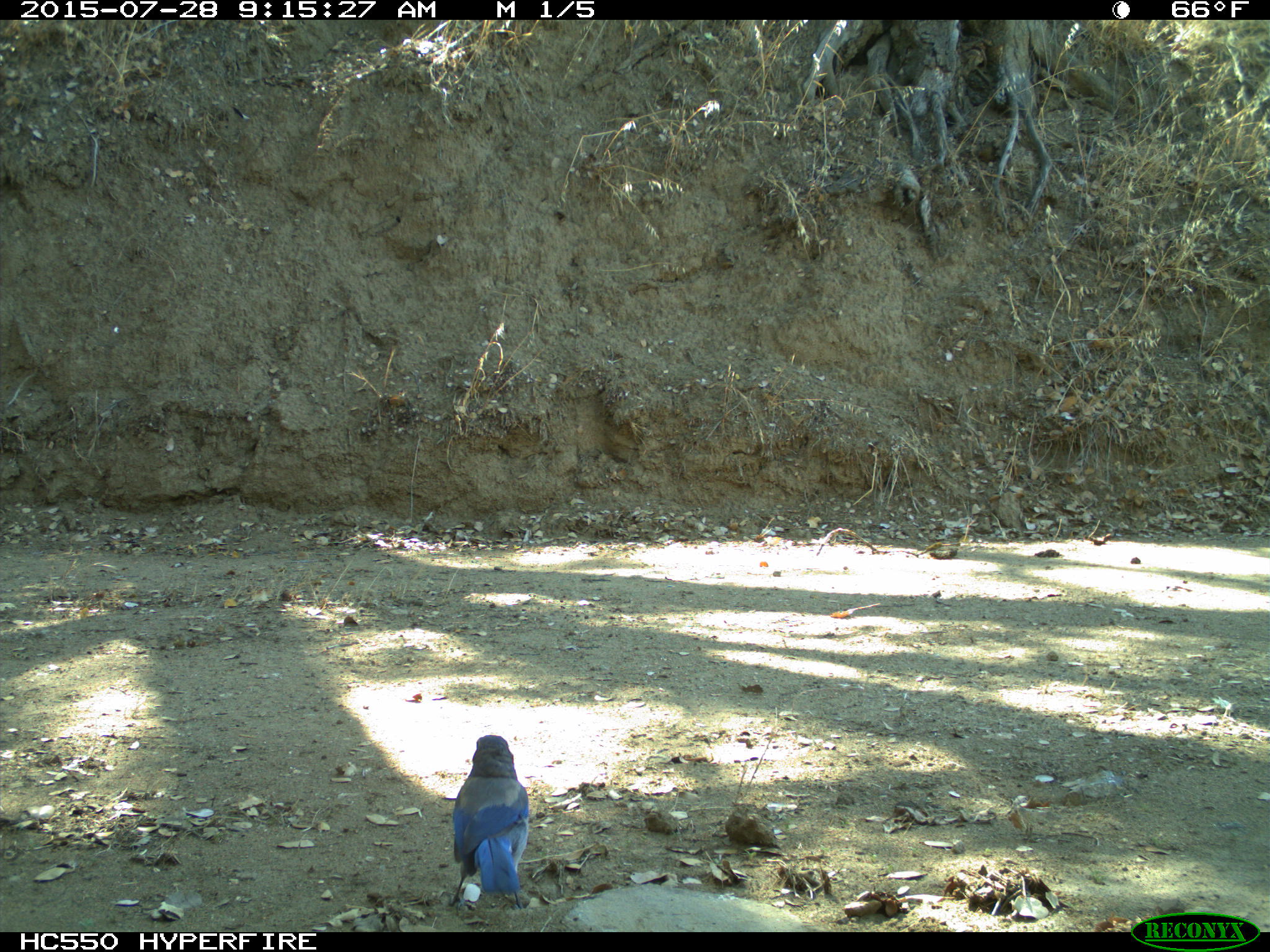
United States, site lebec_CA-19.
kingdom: Animalia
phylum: Chordata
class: Aves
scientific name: Aves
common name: birds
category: unidentified bird